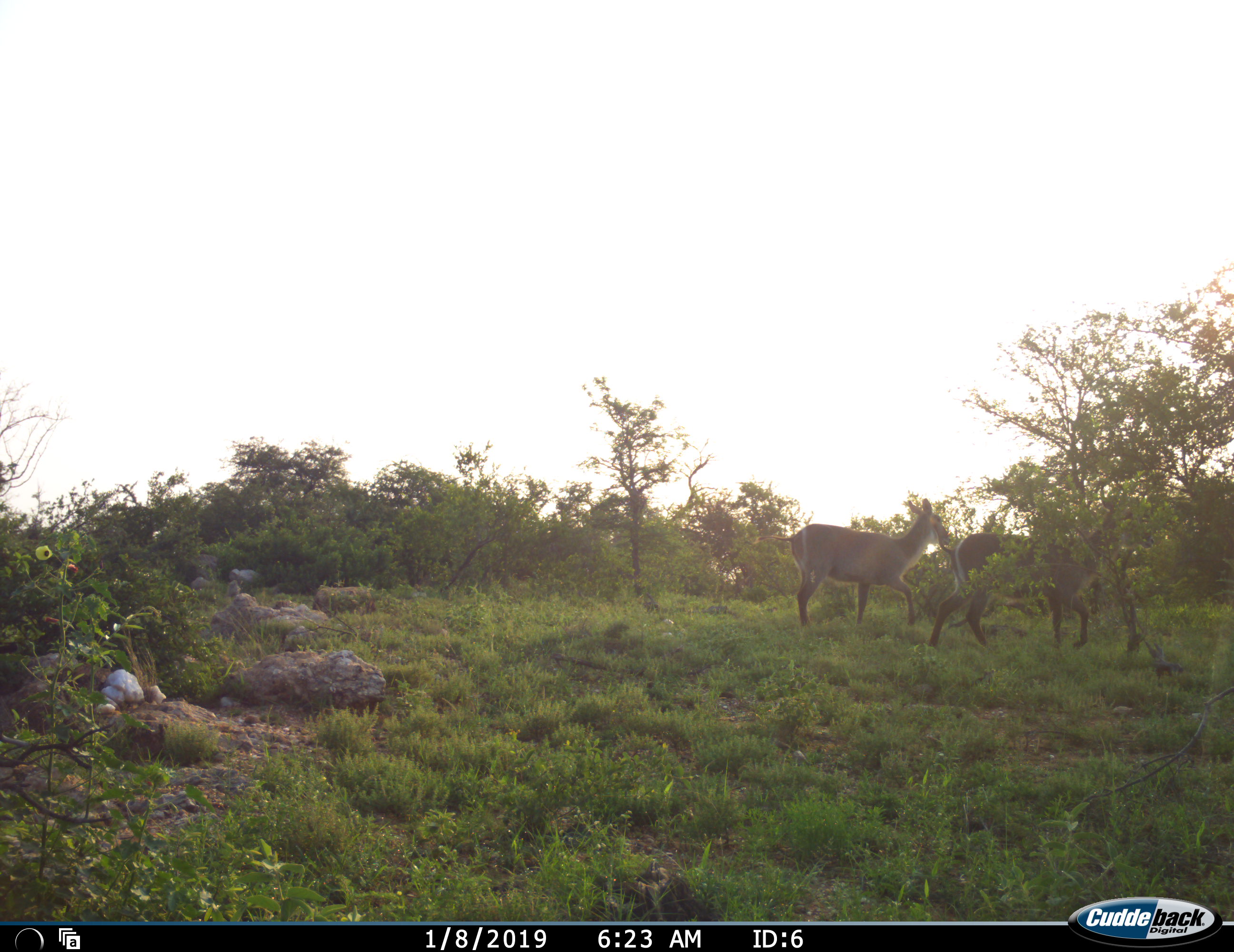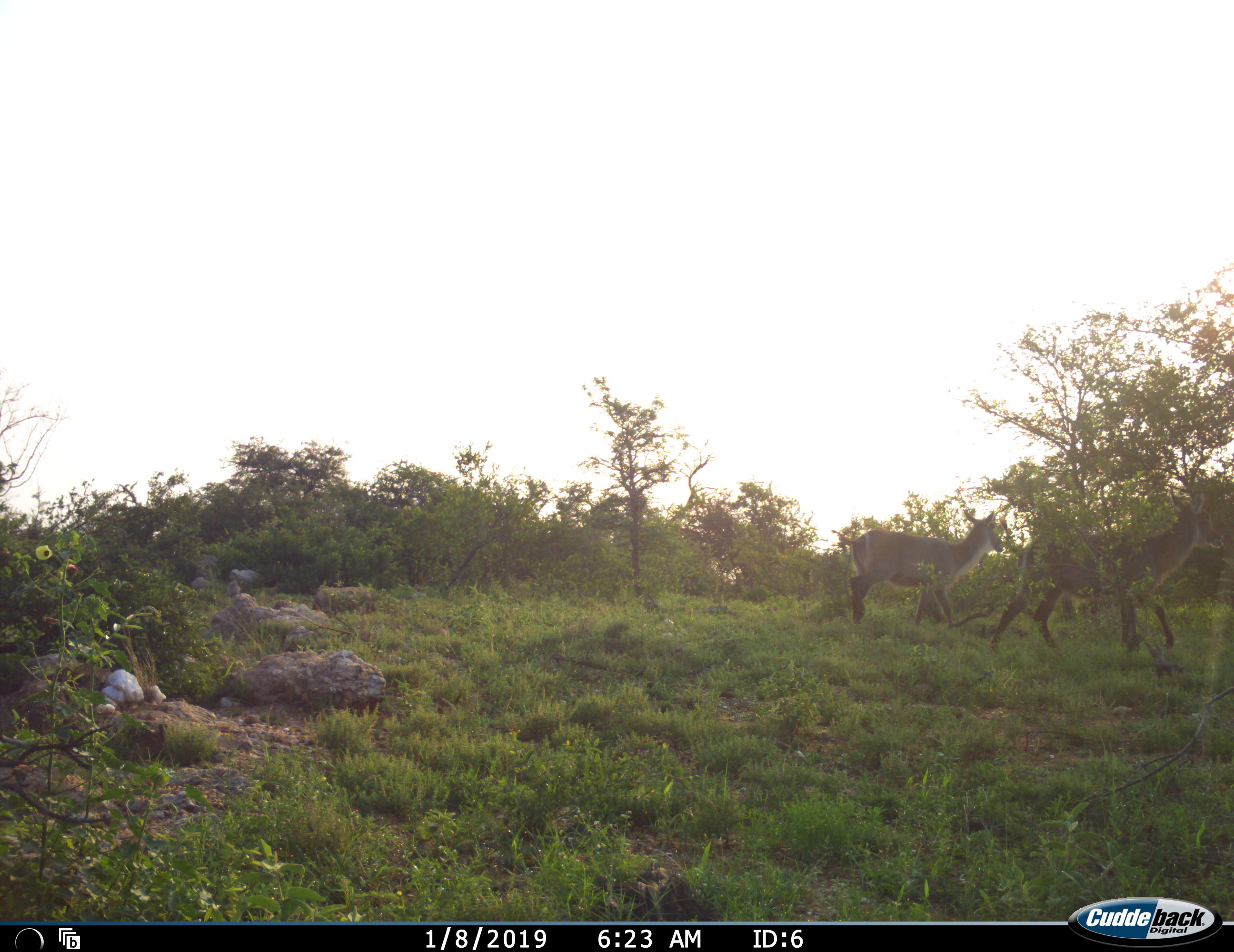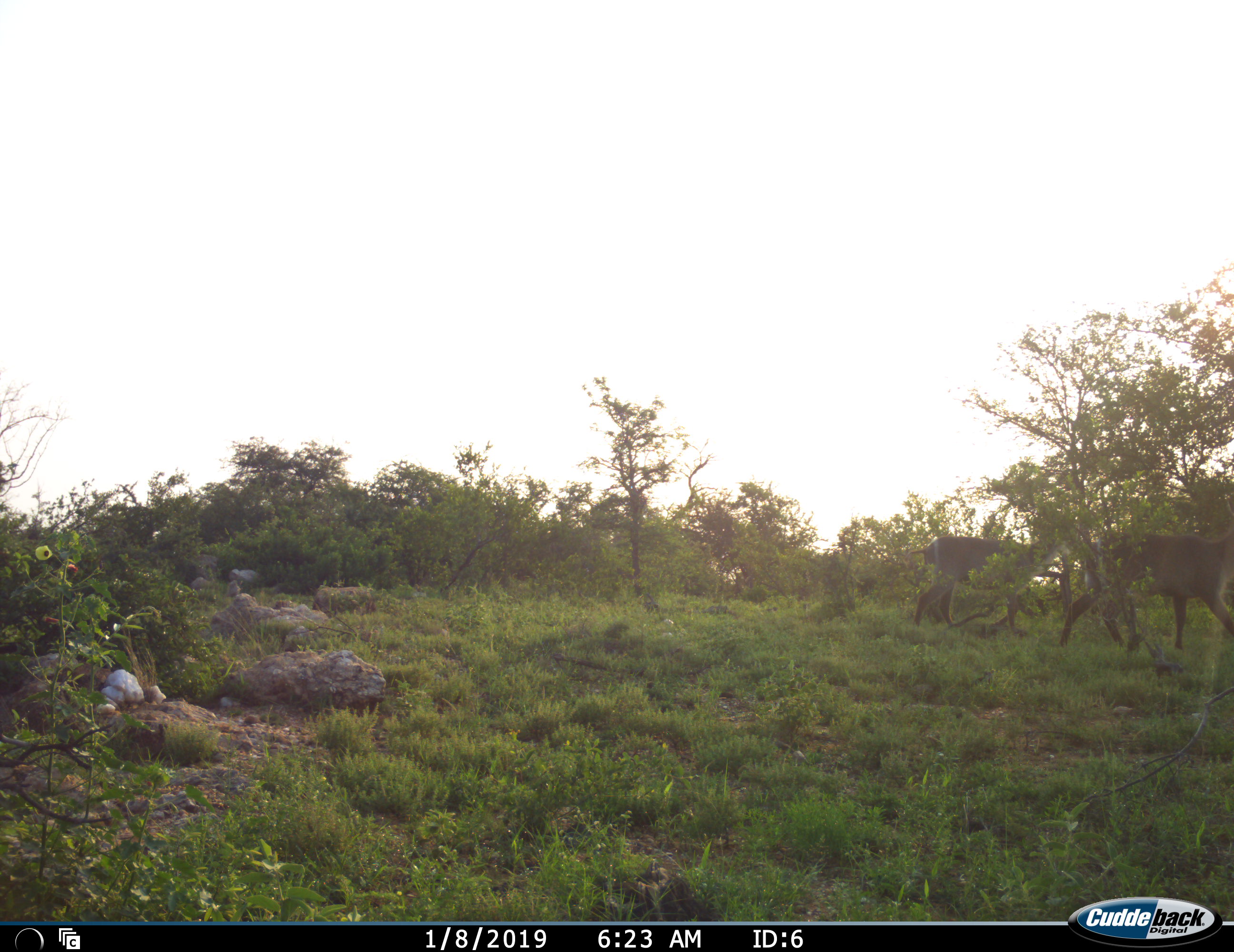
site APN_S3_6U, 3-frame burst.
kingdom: Animalia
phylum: Chordata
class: Mammalia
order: Artiodactyla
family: Bovidae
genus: Kobus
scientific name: Kobus ellipsiprymnus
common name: waterbuck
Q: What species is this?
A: Waterbuck (Kobus ellipsiprymnus).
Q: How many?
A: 2.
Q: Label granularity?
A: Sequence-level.